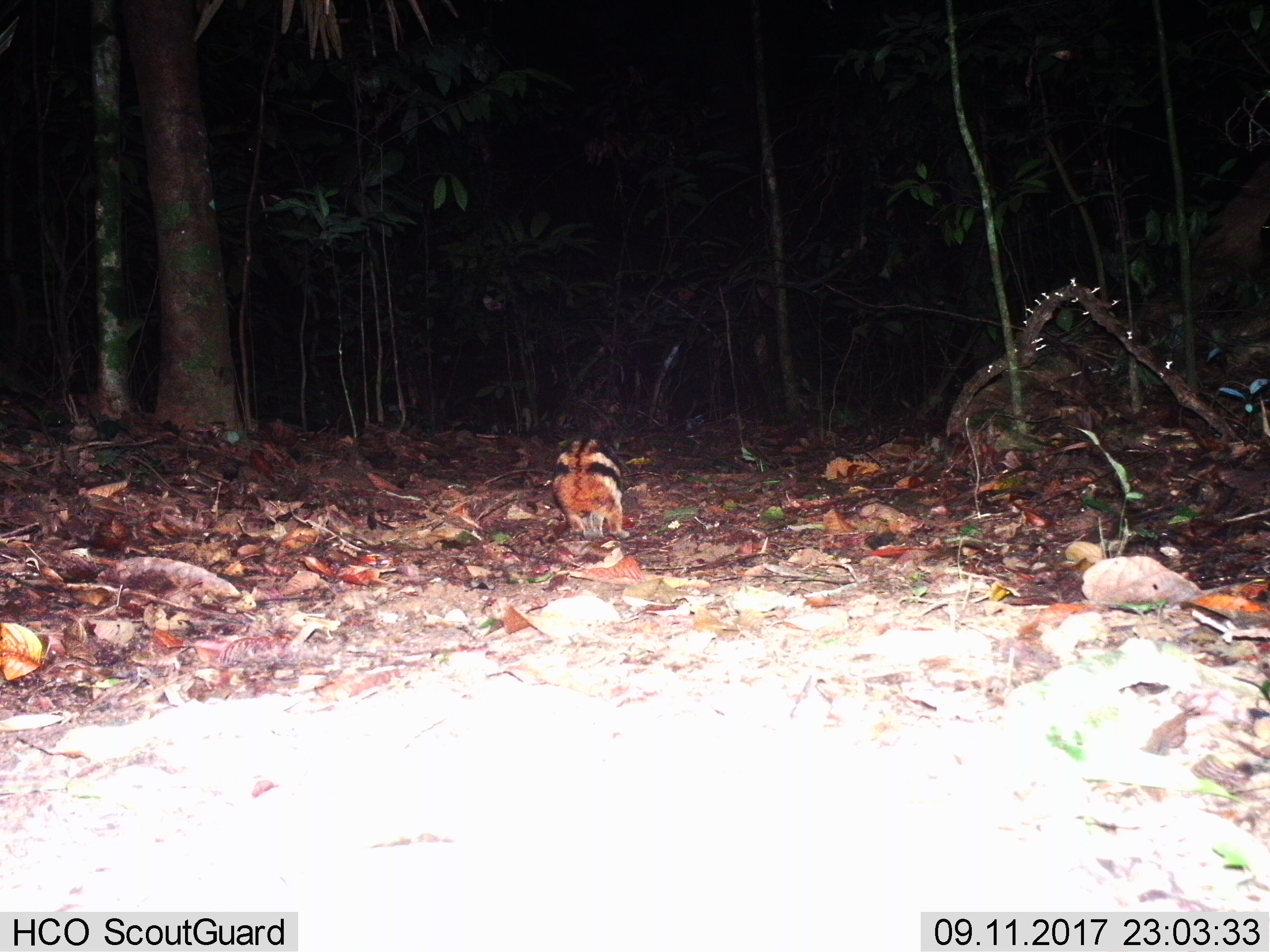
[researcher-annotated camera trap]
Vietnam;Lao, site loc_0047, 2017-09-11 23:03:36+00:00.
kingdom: Animalia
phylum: Chordata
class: Mammalia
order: Lagomorpha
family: Leporidae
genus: Nesolagus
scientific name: Nesolagus timminsi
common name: annamite striped rabbit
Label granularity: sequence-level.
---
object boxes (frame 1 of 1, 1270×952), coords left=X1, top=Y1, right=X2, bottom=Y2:
annamite striped rabbit: left=553, top=433, right=630, bottom=542